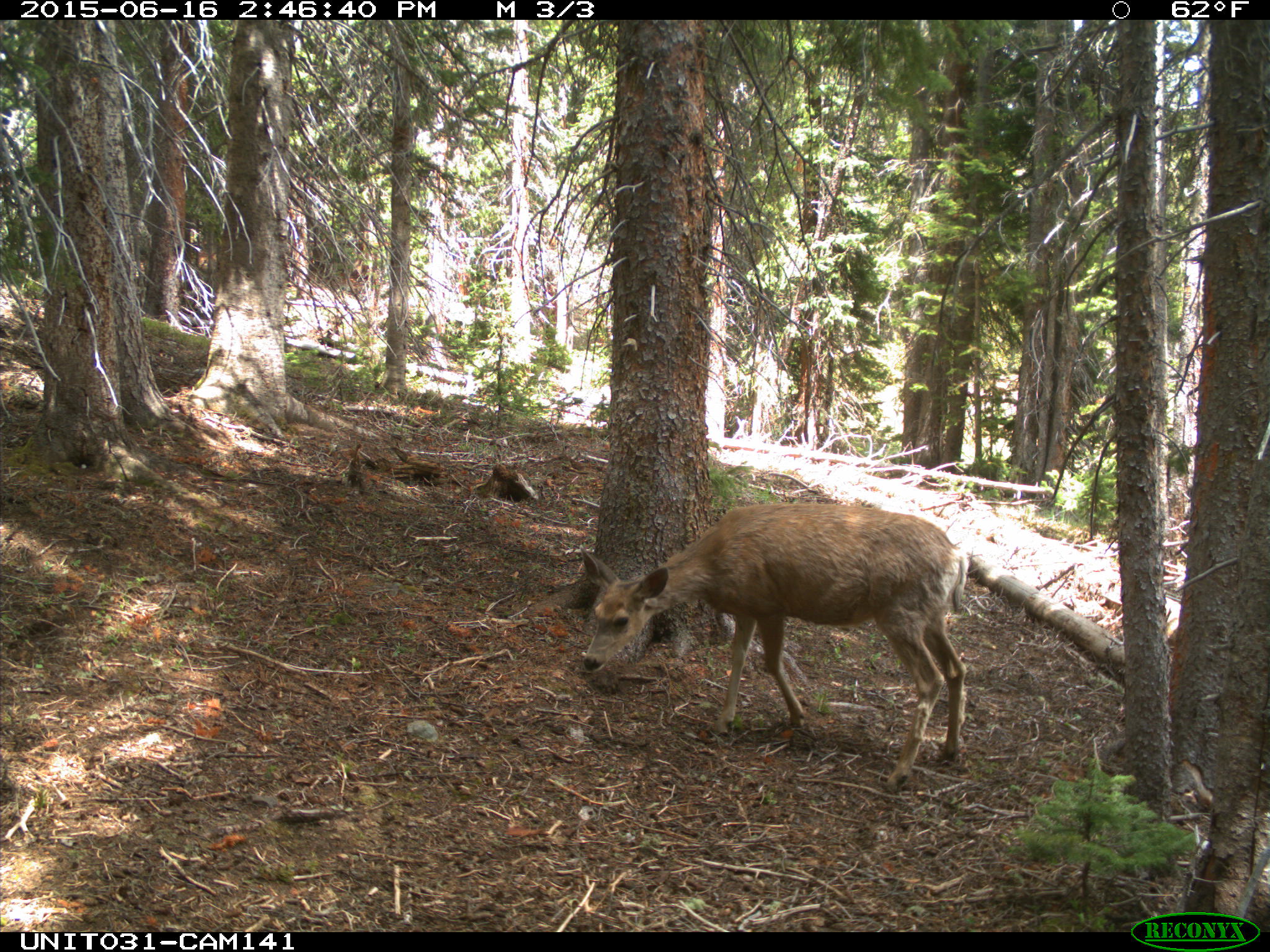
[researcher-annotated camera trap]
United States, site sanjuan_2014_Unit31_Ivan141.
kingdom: Animalia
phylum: Chordata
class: Mammalia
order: Artiodactyla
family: Cervidae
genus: Odocoileus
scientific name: Odocoileus hemionus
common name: mule deer